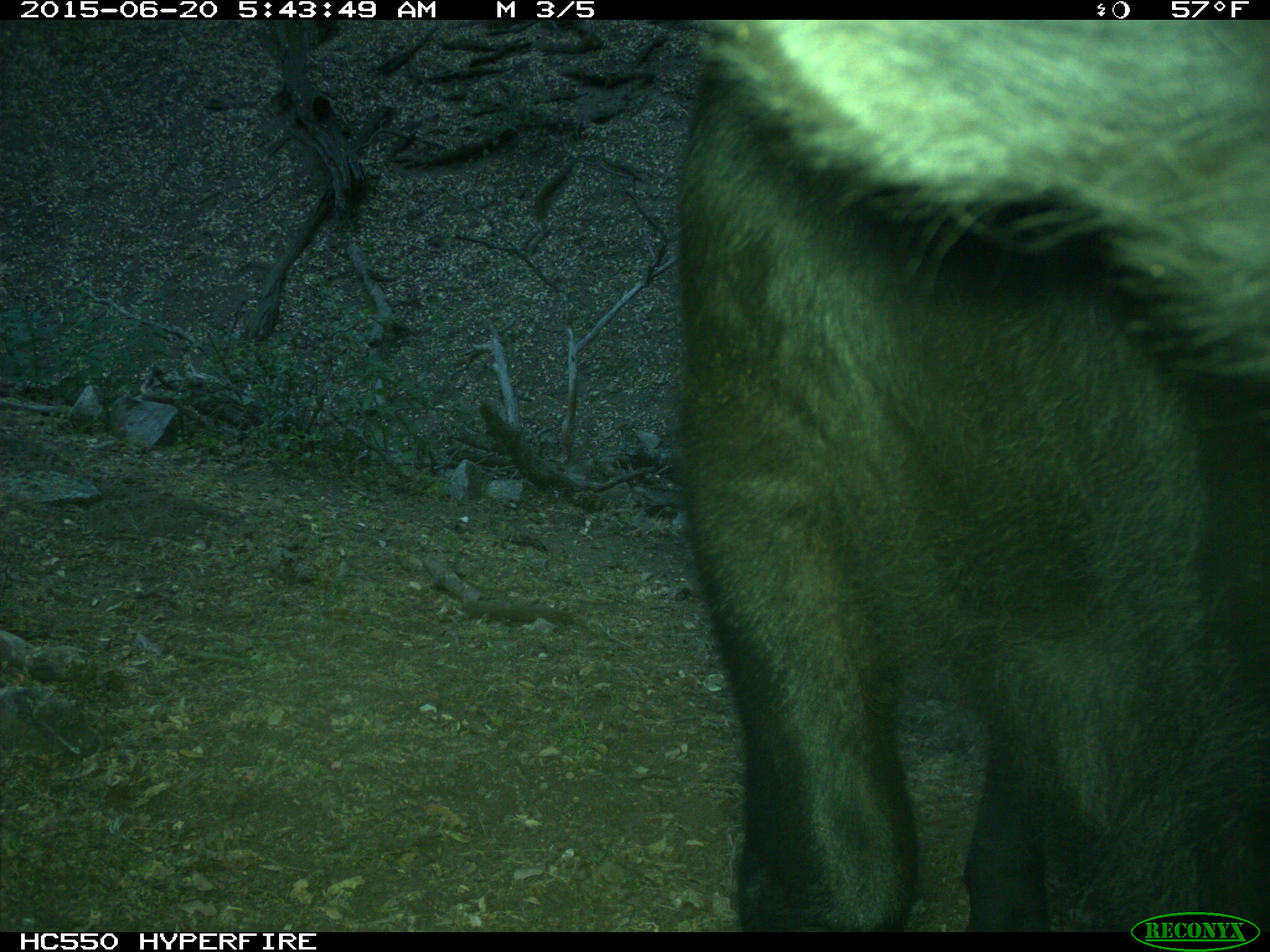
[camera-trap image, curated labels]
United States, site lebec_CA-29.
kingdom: Animalia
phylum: Chordata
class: Mammalia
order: Artiodactyla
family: Bovidae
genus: Bos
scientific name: Bos taurus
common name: domestic cow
Bos taurus (domestic cow).